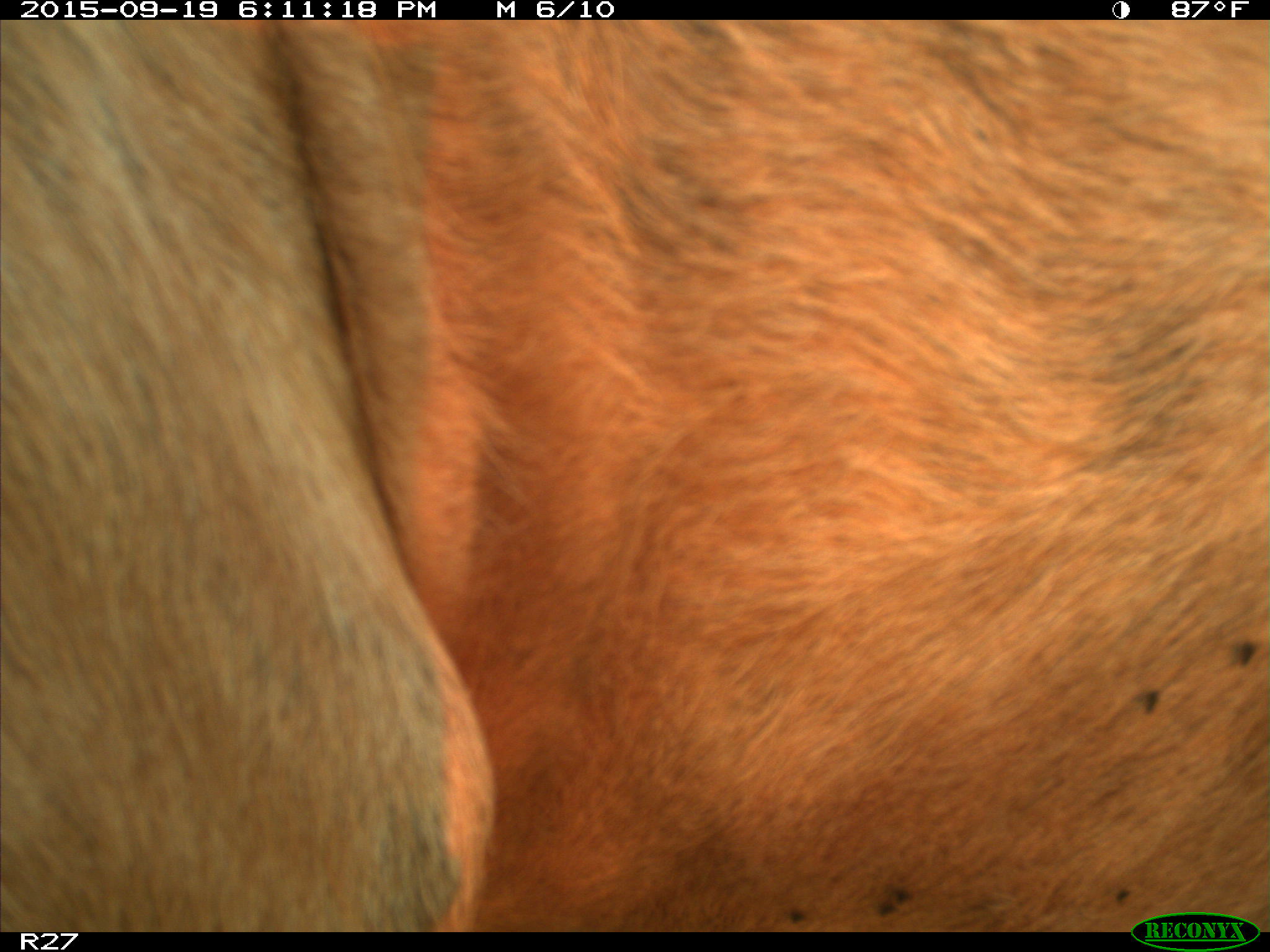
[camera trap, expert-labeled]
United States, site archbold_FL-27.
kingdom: Animalia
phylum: Chordata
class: Mammalia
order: Artiodactyla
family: Bovidae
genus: Bos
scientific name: Bos taurus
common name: domestic cow